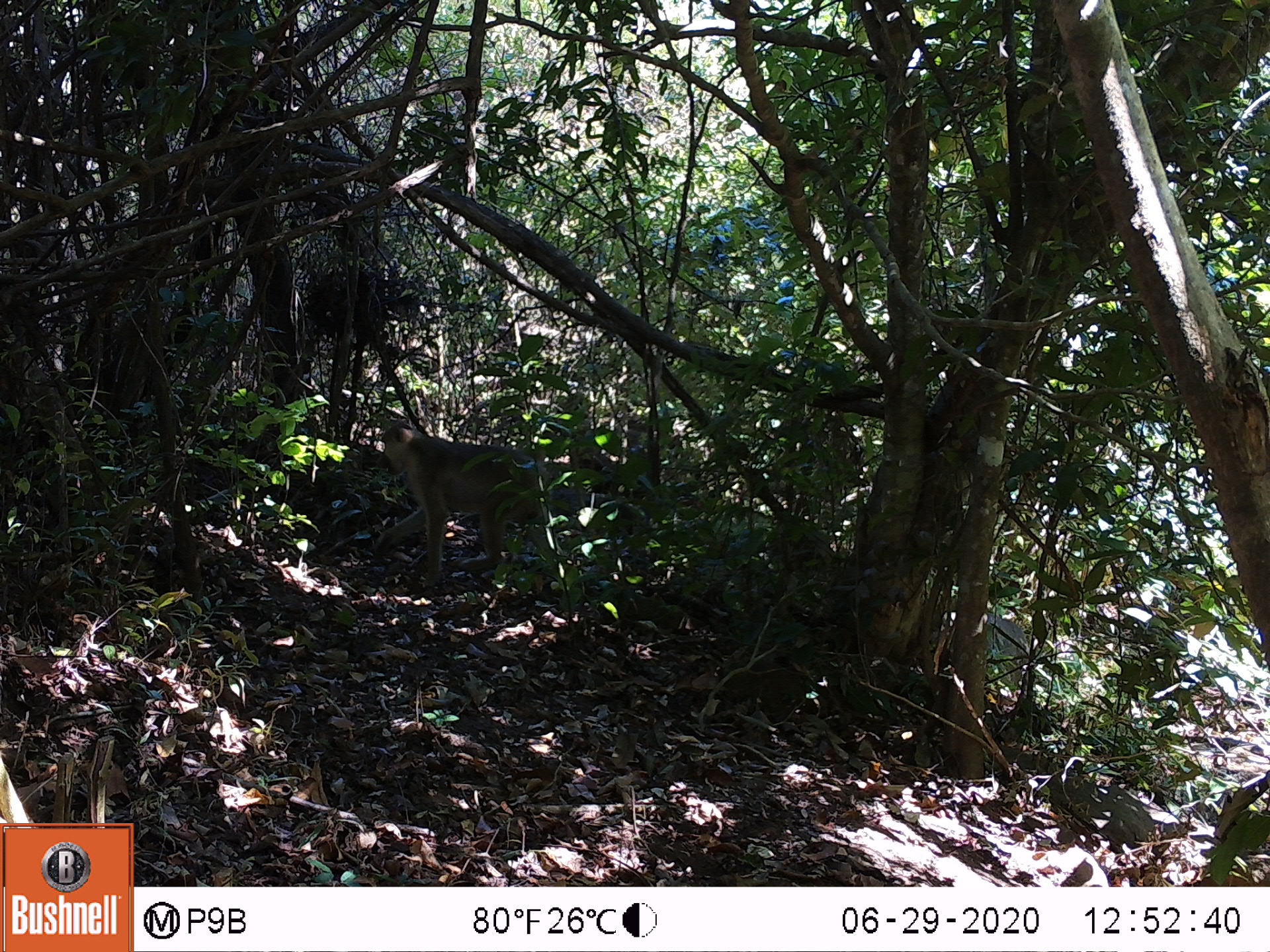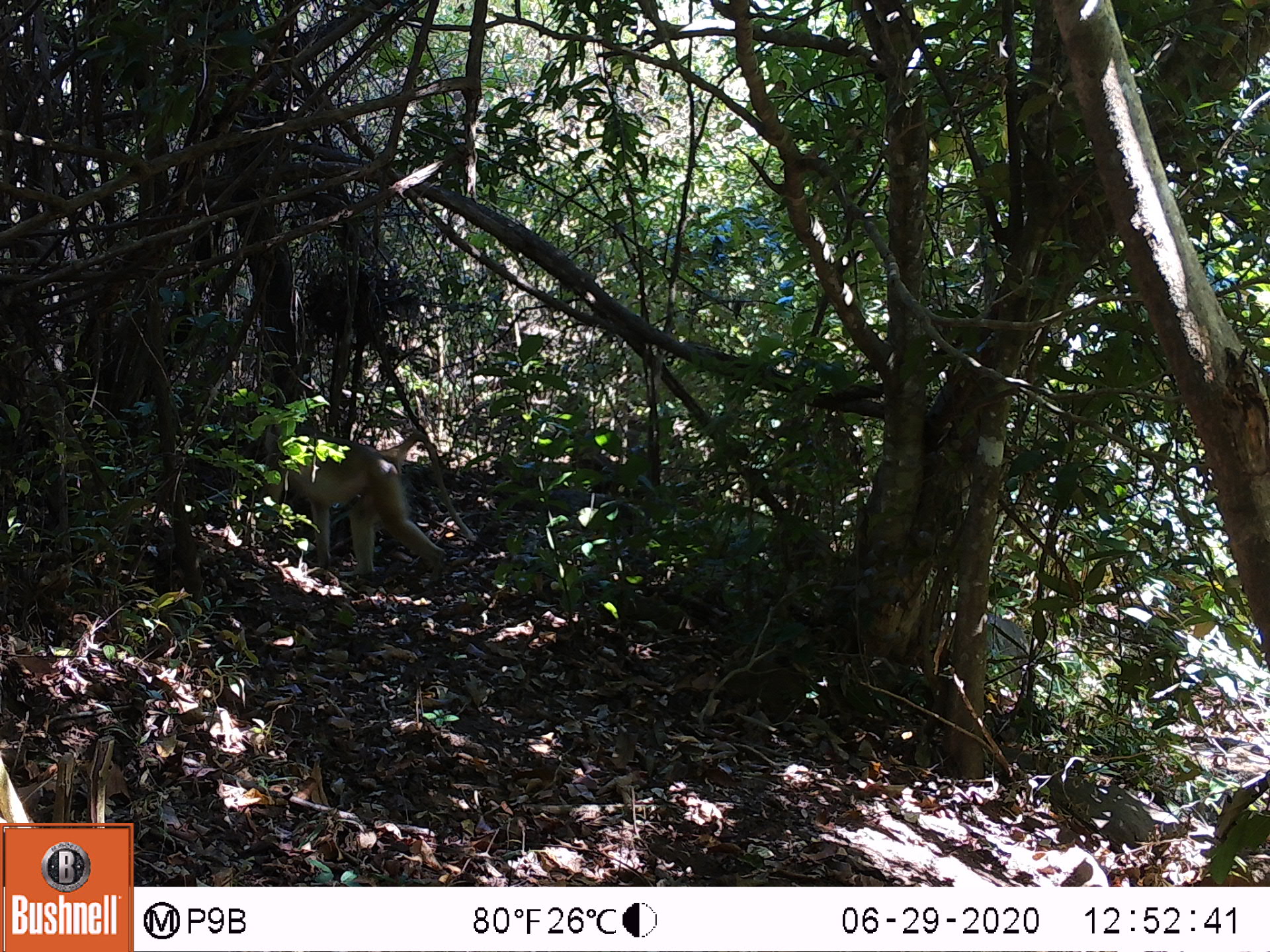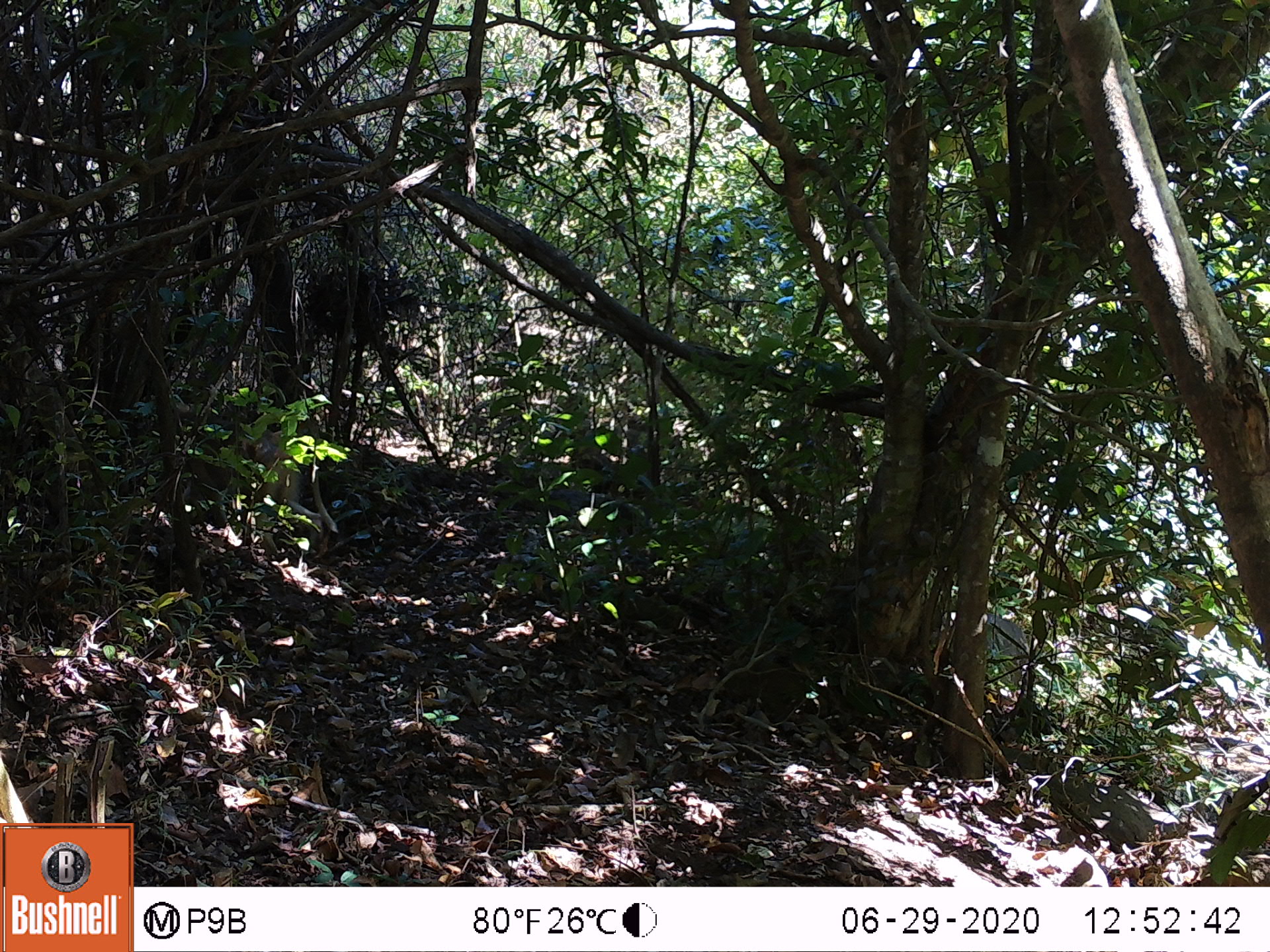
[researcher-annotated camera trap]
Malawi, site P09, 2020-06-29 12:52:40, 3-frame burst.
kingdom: Animalia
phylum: Chordata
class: Mammalia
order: Primates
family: Cercopithecidae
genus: Papio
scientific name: Papio cynocephalus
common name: yellow baboon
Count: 1.